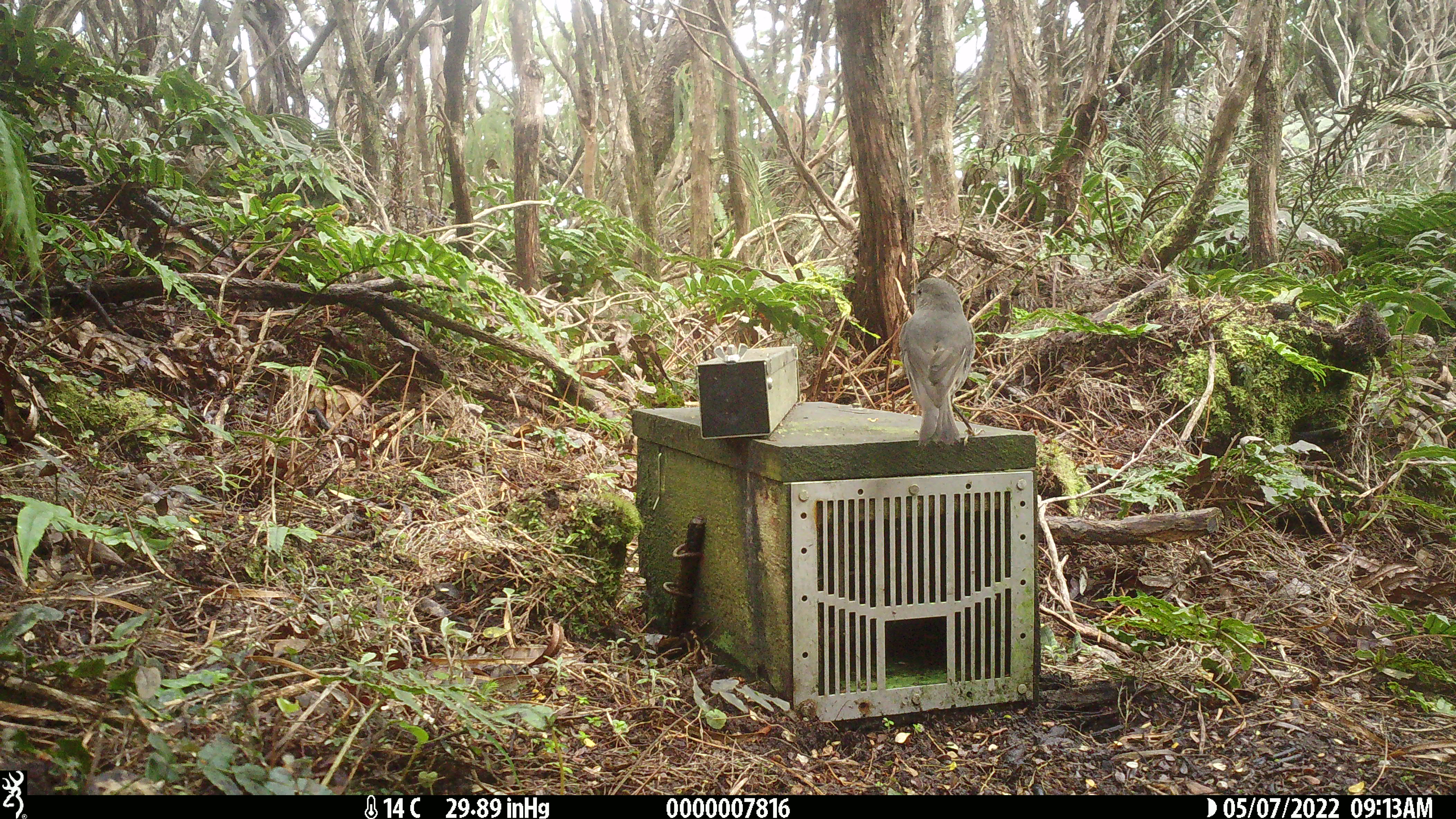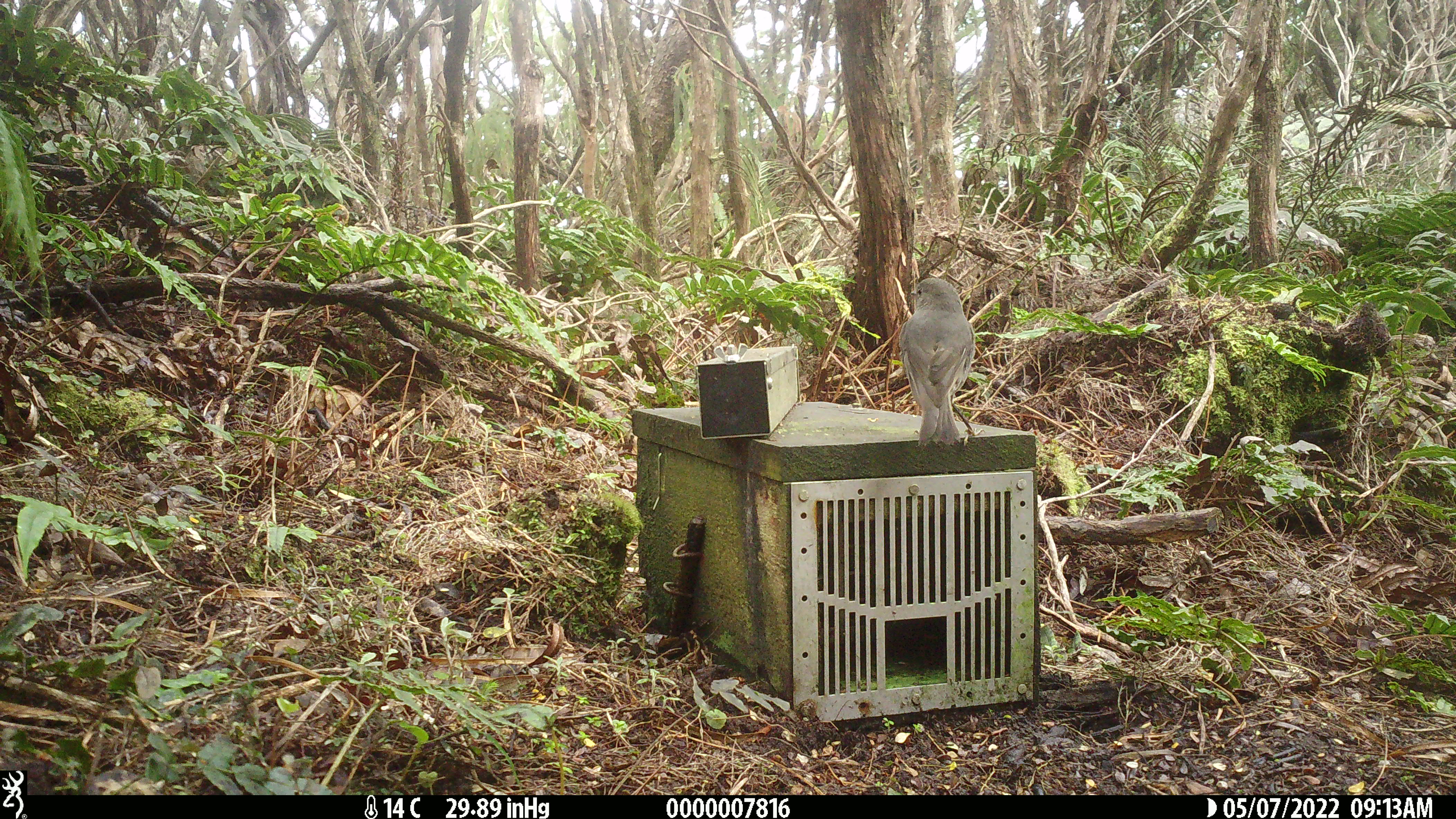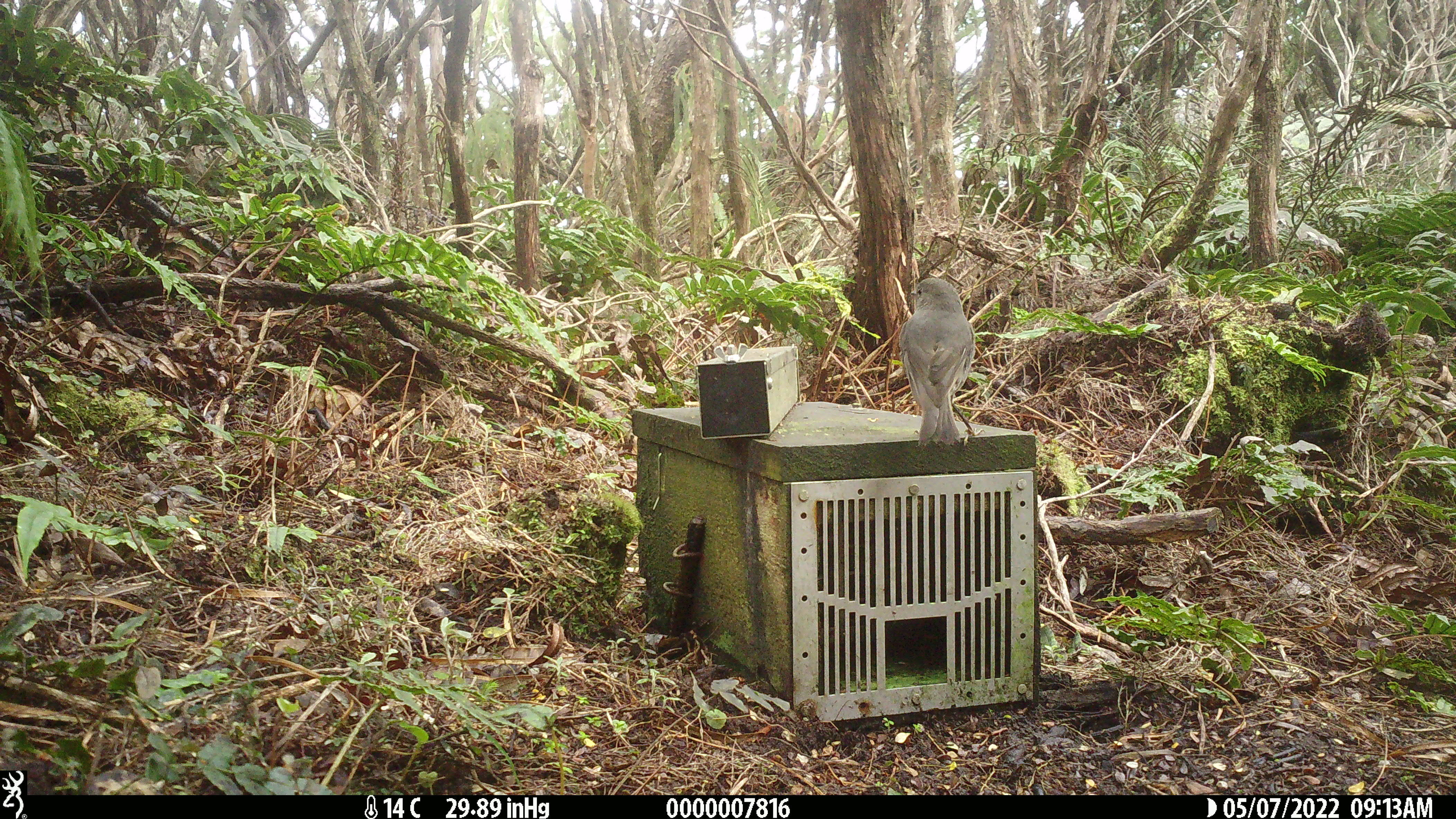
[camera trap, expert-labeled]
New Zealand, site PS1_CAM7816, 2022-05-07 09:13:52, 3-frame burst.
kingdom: Animalia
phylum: Chordata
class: Aves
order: Passeriformes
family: Petroicidae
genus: Petroica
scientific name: Petroica australis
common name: new zealand robin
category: robin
Robin (new zealand robin) (Petroica australis).